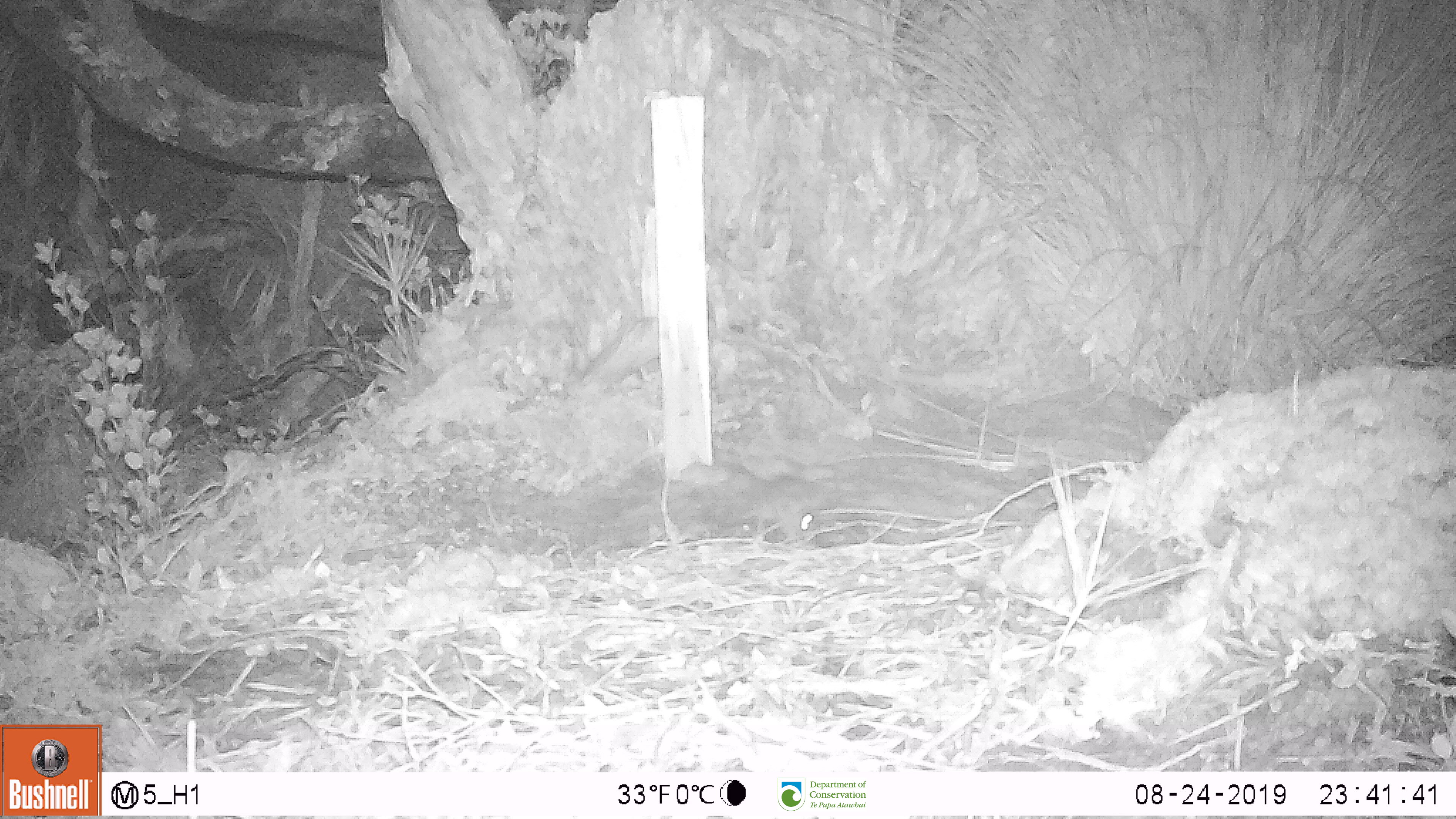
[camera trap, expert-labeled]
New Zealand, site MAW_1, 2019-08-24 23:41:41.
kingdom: Animalia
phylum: Chordata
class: Mammalia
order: Rodentia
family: Muridae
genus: Mus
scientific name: Mus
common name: mouse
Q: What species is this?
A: Mouse (Mus).